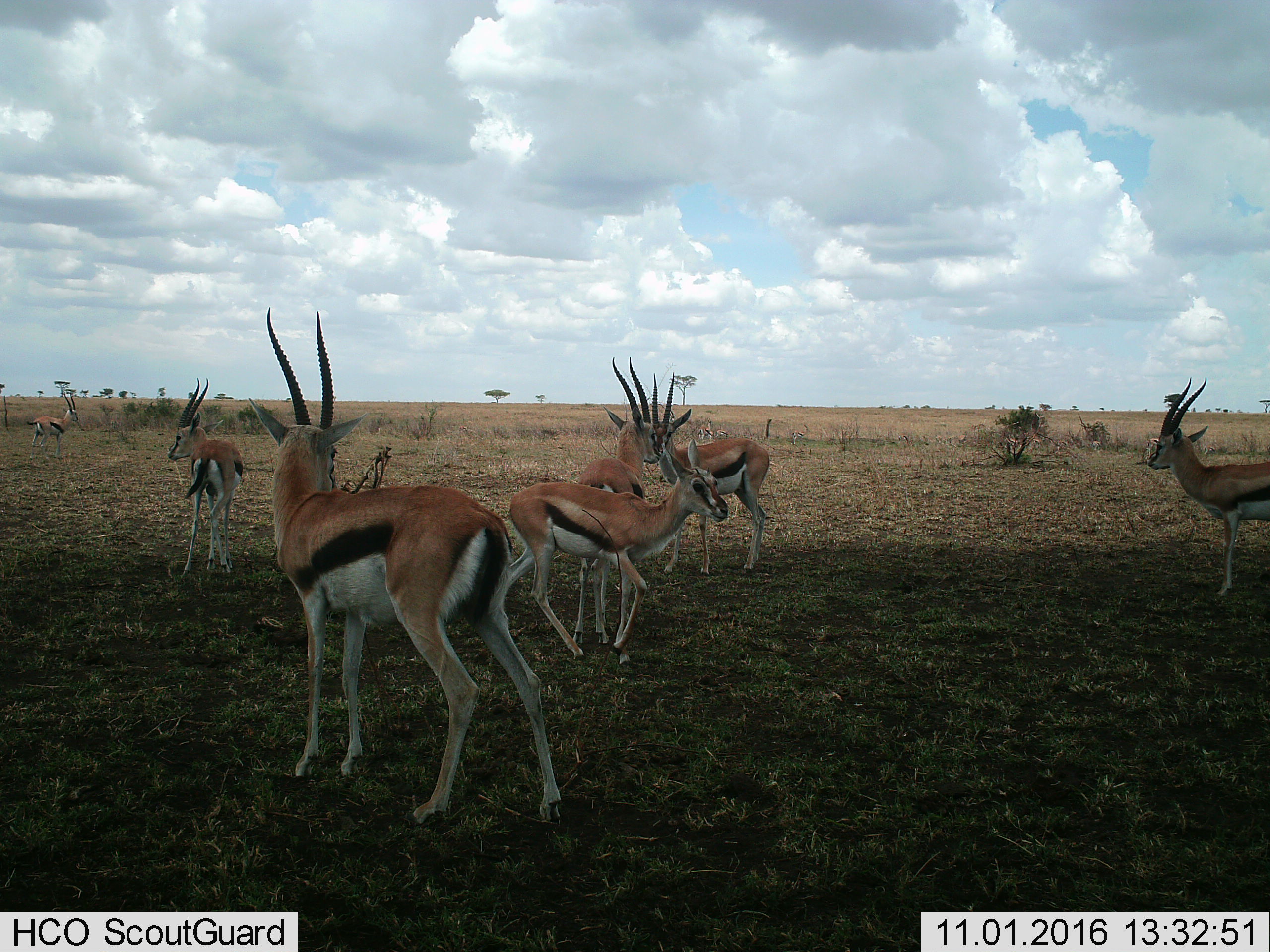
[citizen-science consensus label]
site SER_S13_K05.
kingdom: Animalia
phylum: Chordata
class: Mammalia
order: Artiodactyla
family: Bovidae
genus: Eudorcas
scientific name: Eudorcas thomsonii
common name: thomson's gazelle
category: gazellethomsons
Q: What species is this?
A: Gazellethomsons (thomson's gazelle) (Eudorcas thomsonii).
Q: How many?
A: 11-50.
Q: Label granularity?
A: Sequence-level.